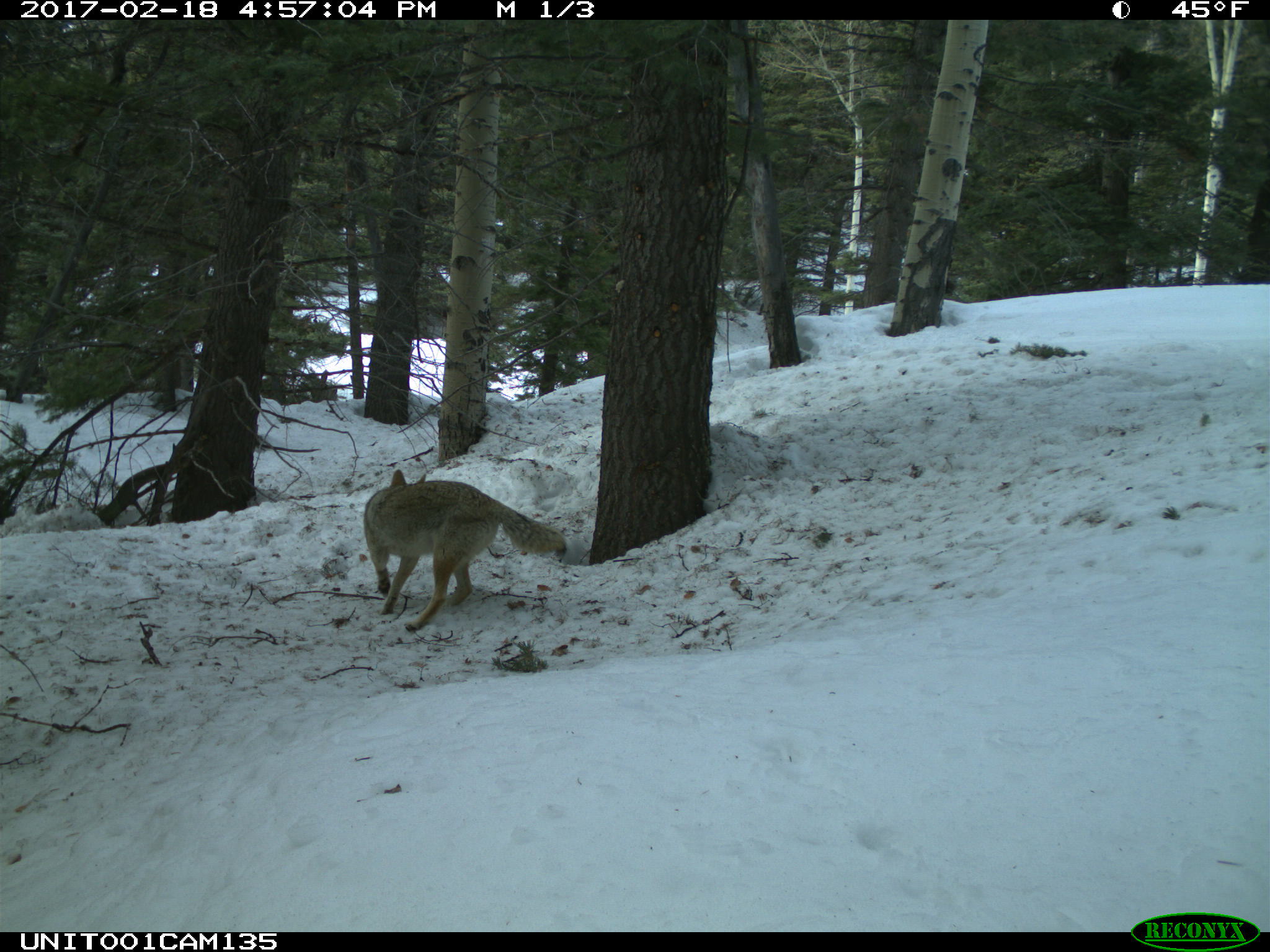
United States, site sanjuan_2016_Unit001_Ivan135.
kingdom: Animalia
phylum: Chordata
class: Mammalia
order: Carnivora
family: Canidae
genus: Canis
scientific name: Canis latrans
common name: coyote